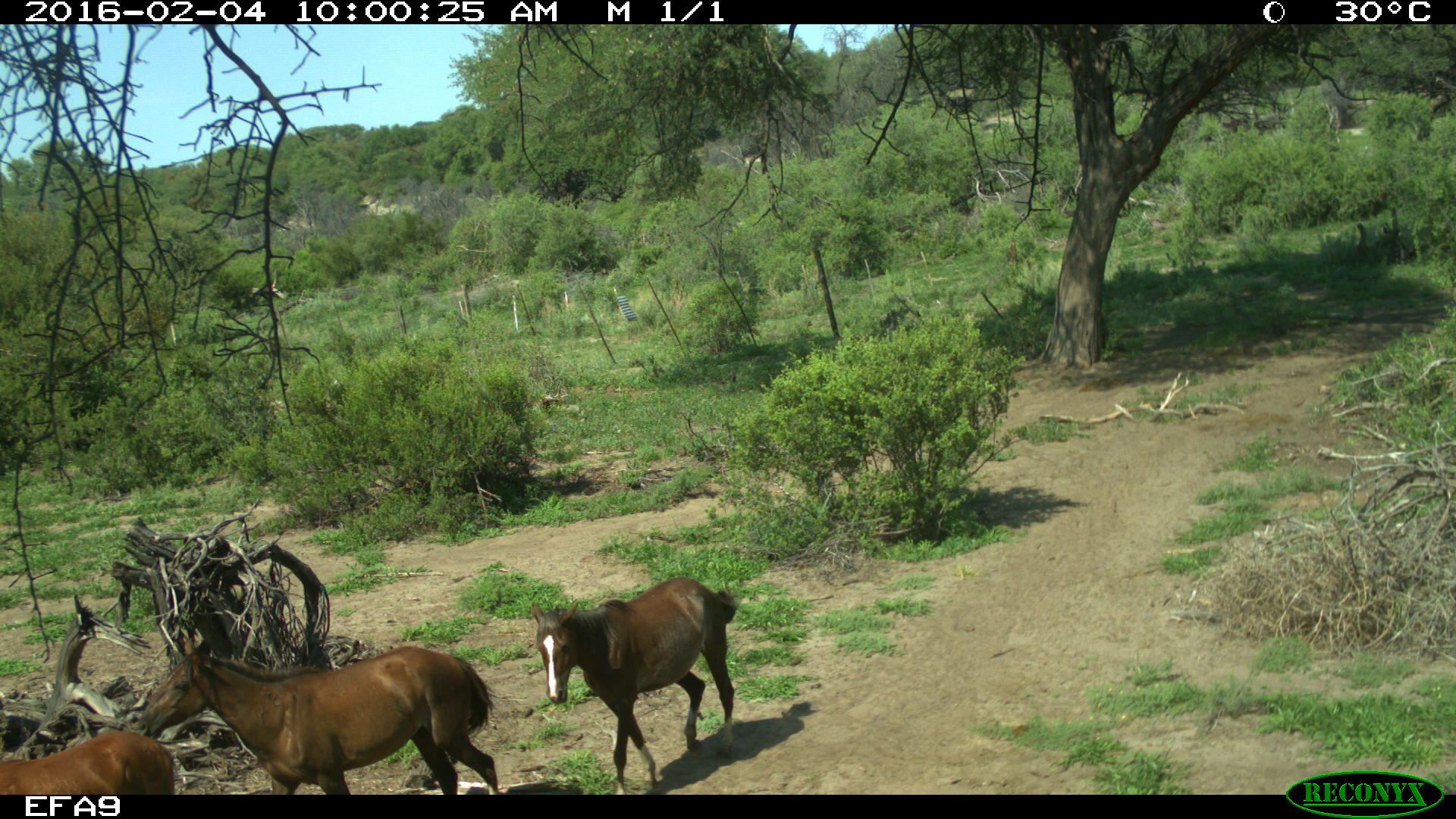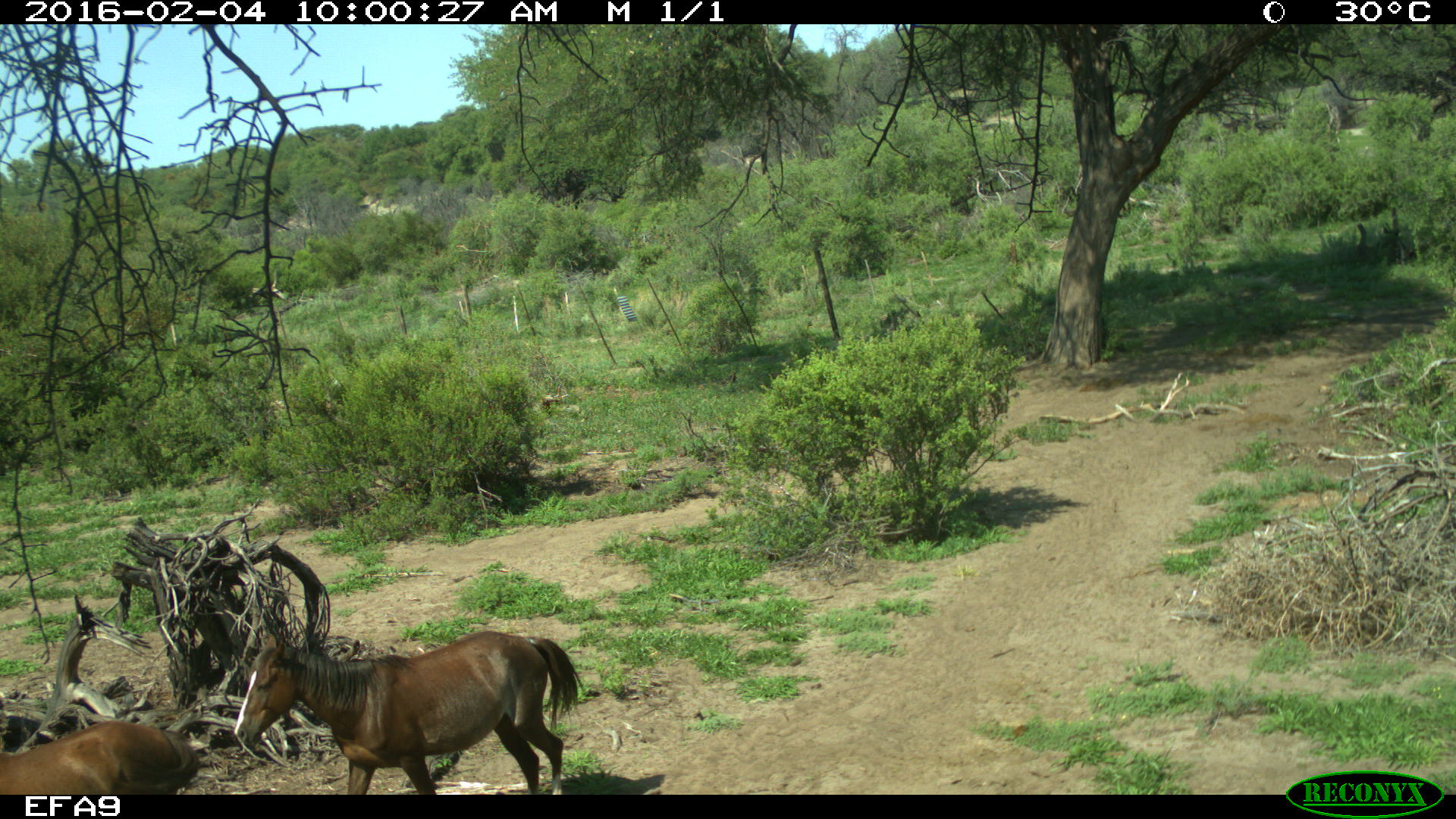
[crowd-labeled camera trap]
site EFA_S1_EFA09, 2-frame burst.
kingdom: Animalia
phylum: Chordata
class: Mammalia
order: Perissodactyla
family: Equidae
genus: Equus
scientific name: Equus caballus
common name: domestic horse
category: horsedomestic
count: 3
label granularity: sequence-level